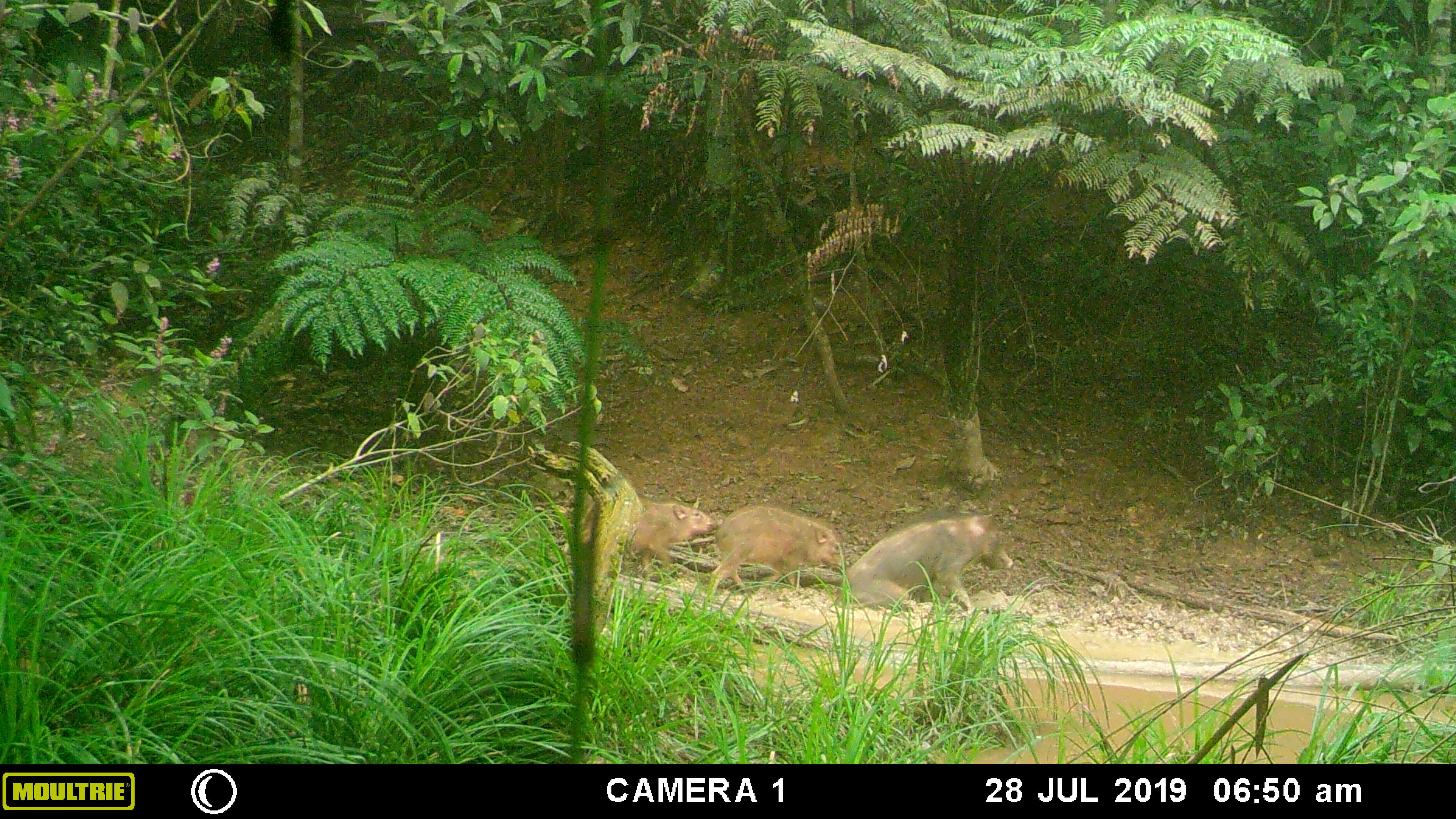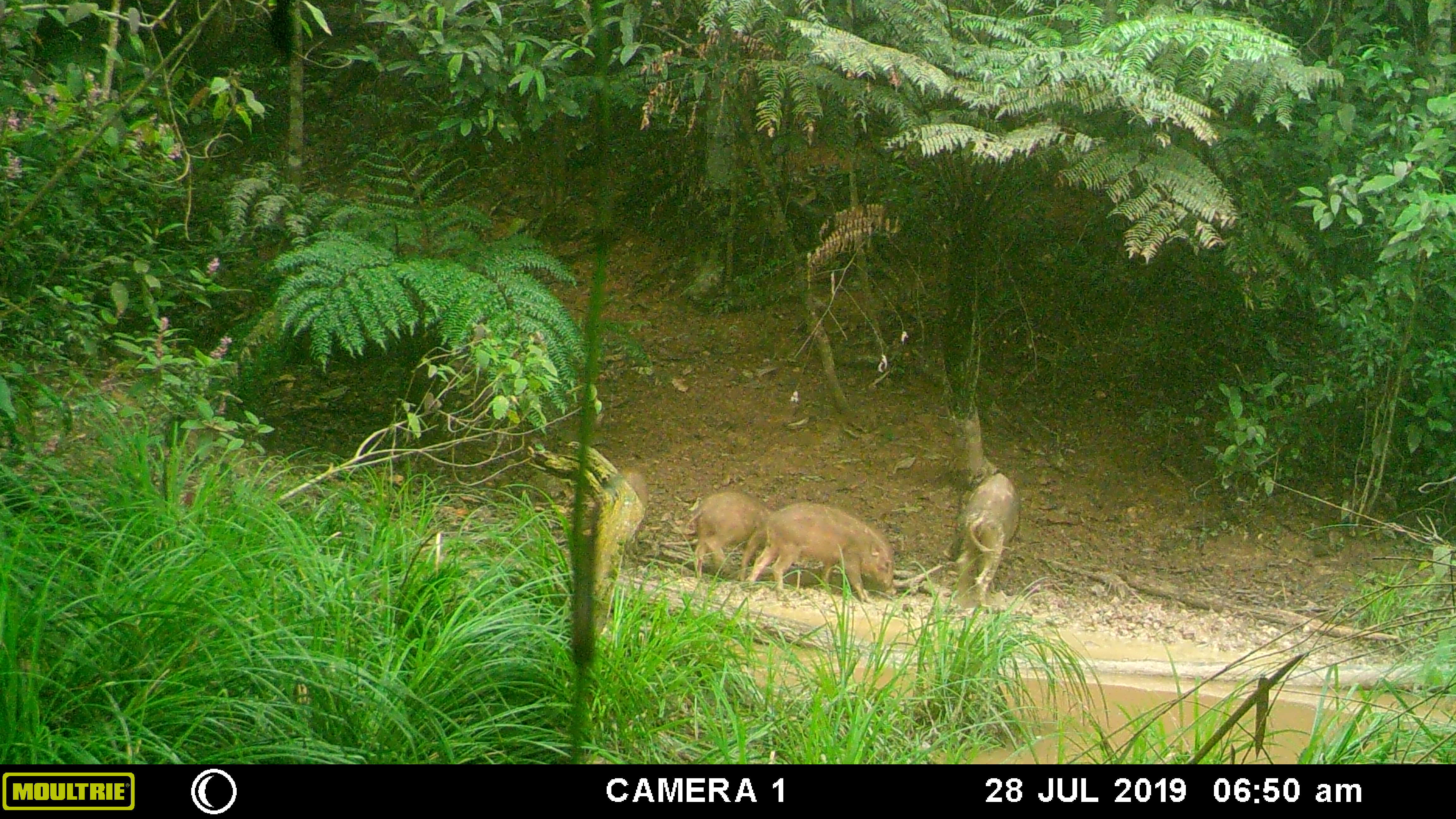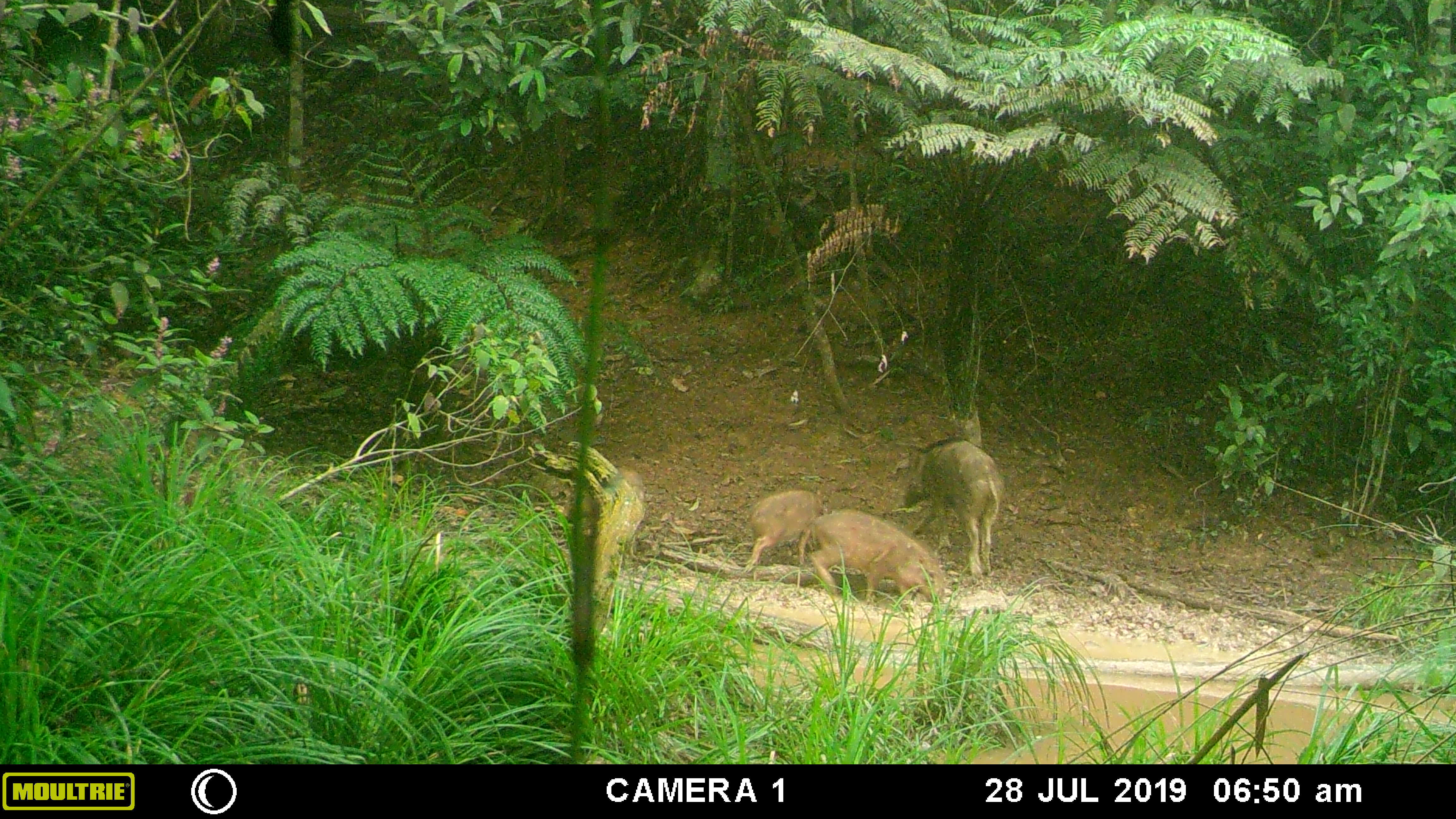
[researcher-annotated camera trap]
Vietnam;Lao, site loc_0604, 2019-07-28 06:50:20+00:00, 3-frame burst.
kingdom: Animalia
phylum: Chordata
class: Mammalia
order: Artiodactyla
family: Suidae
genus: Sus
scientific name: Sus scrofa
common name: eurasian wild pig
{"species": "eurasian wild pig (Sus scrofa)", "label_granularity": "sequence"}